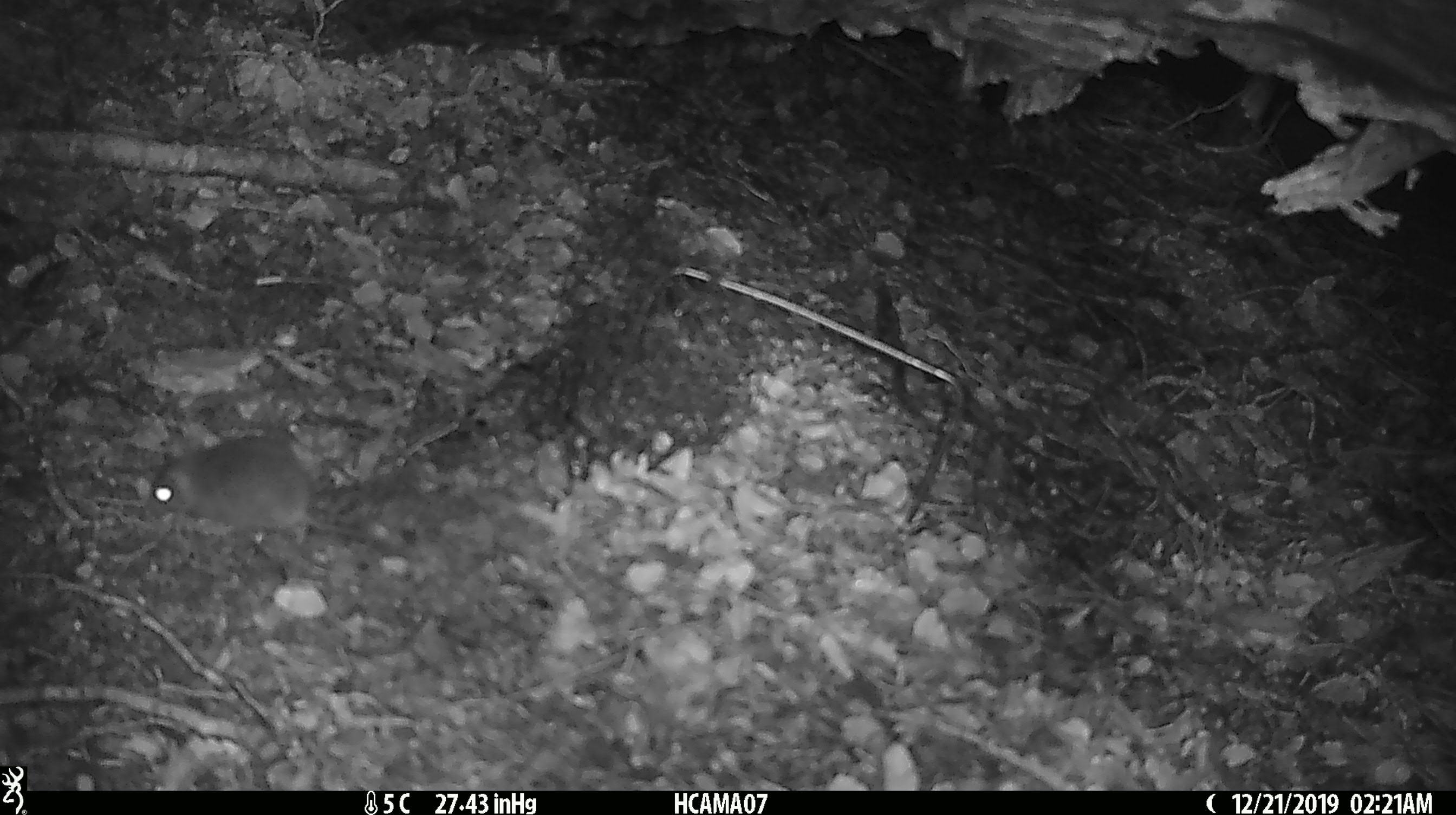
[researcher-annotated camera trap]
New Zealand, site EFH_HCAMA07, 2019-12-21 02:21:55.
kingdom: Animalia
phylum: Chordata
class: Mammalia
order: Rodentia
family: Muridae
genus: Mus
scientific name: Mus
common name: mouse